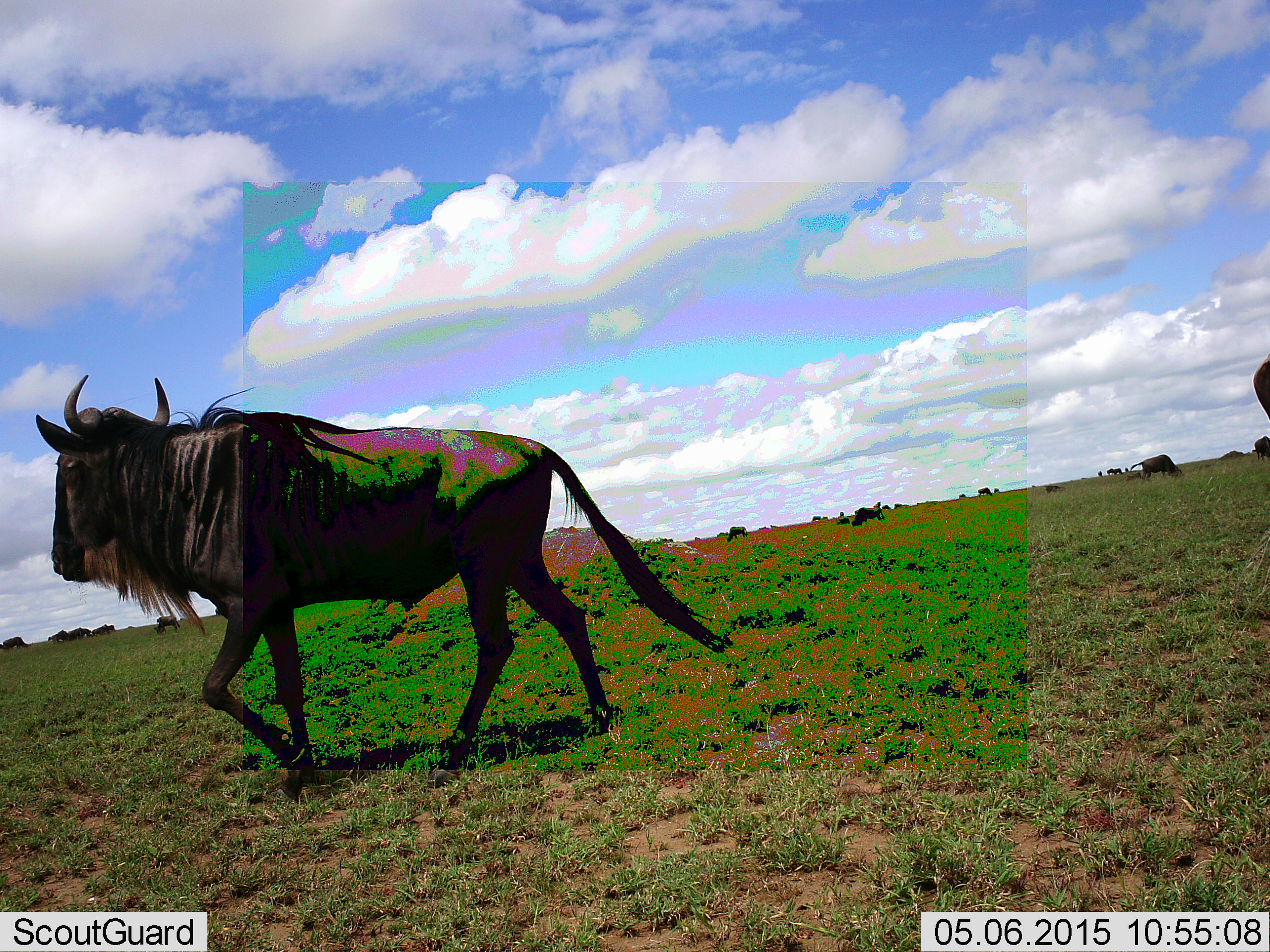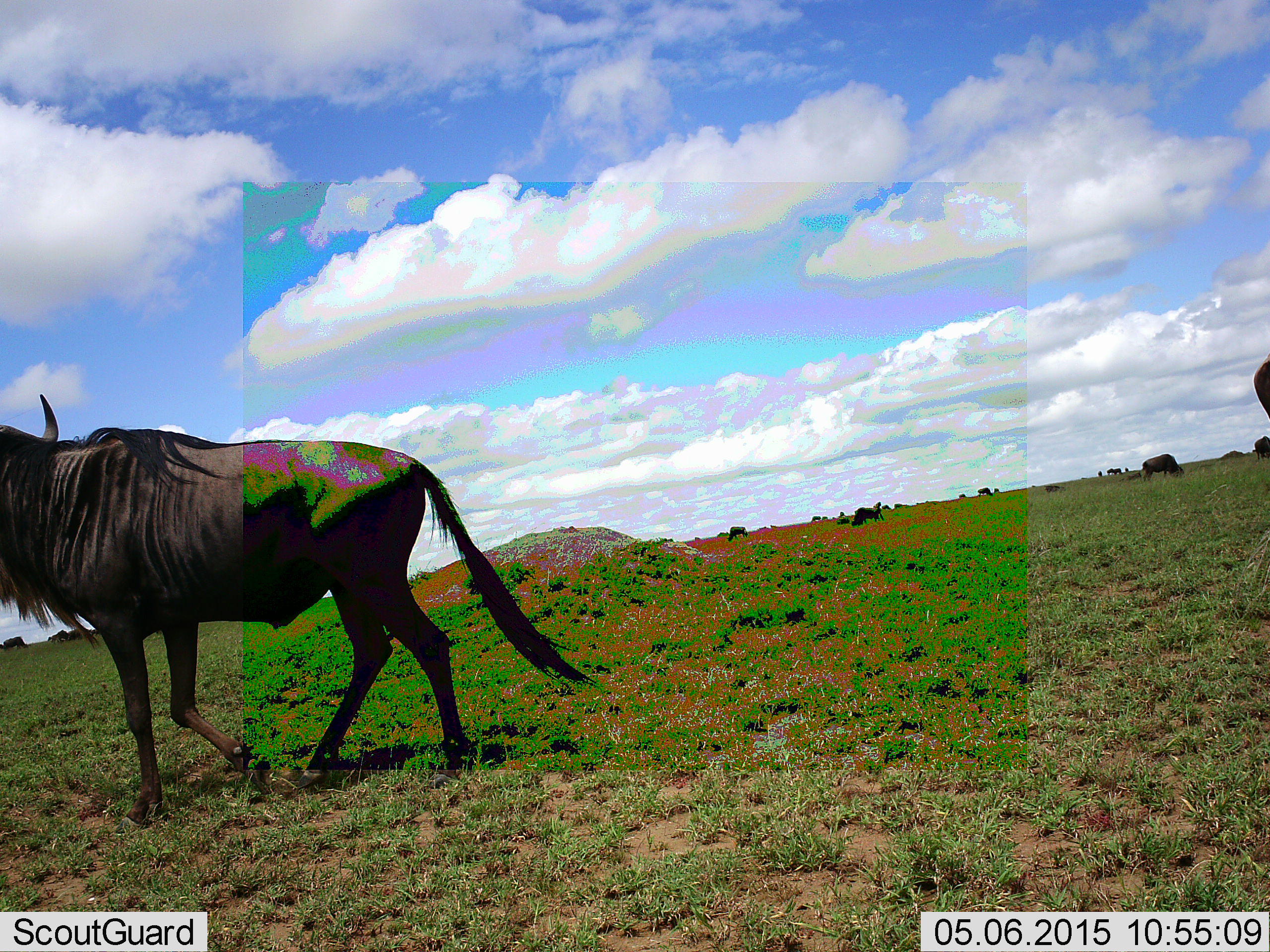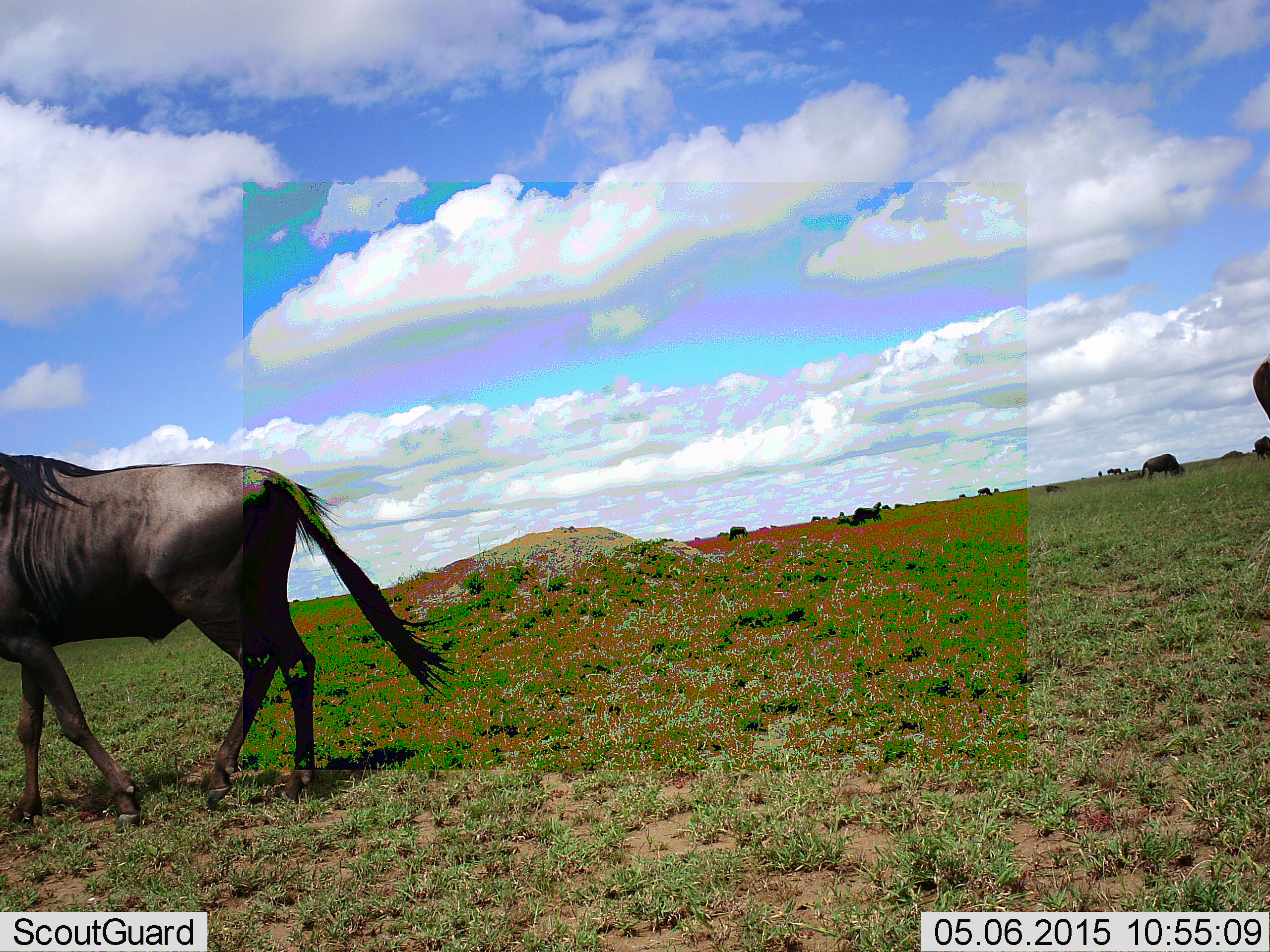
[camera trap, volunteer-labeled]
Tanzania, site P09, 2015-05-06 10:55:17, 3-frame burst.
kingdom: Animalia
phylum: Chordata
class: Mammalia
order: Artiodactyla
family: Bovidae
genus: Connochaetes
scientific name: Connochaetes taurinus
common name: blue wildebeest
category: wildebeest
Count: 5.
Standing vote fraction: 20%.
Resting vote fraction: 10%.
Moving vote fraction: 100%.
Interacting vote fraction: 0%.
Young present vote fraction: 0%.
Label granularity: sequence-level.